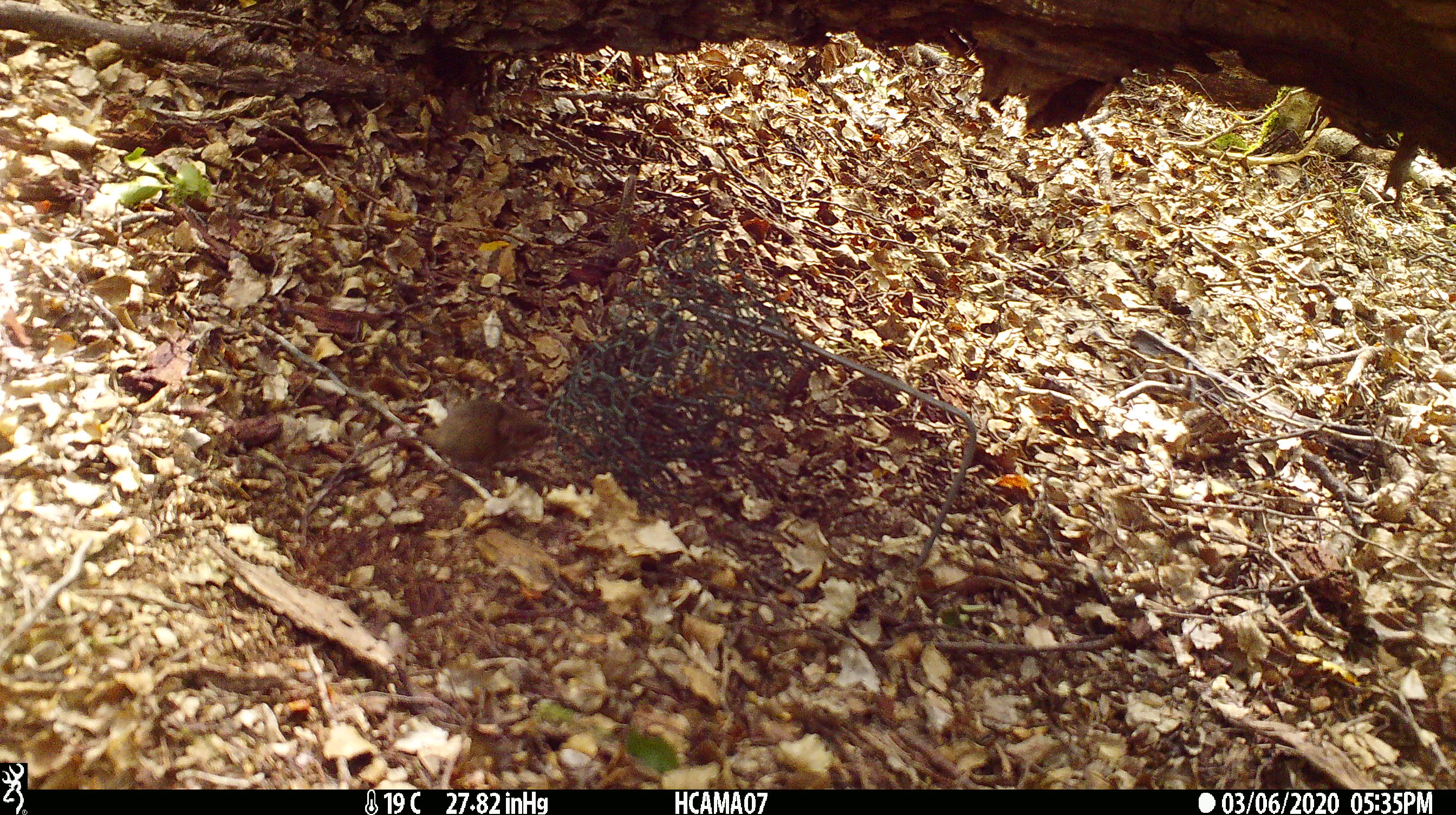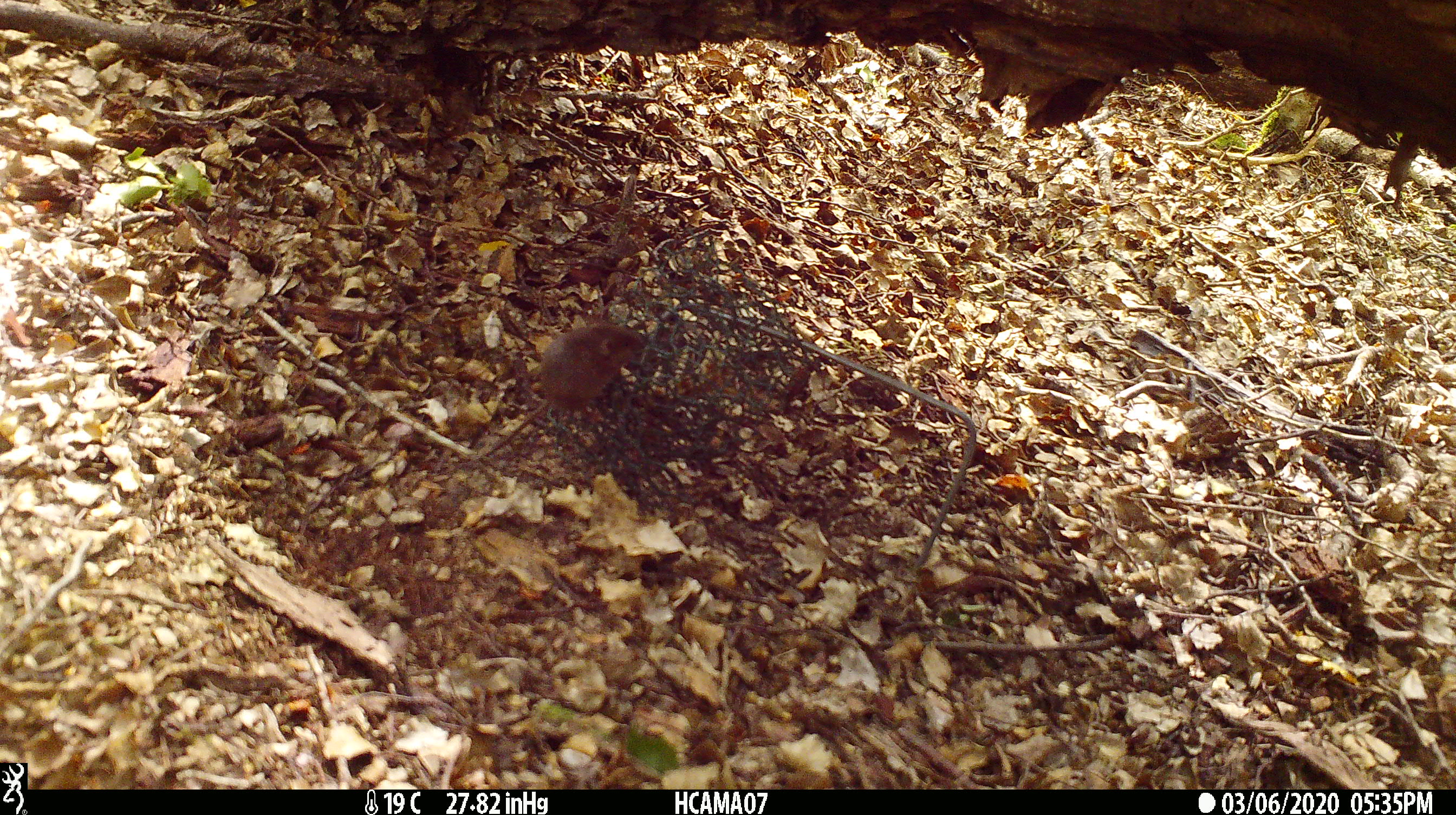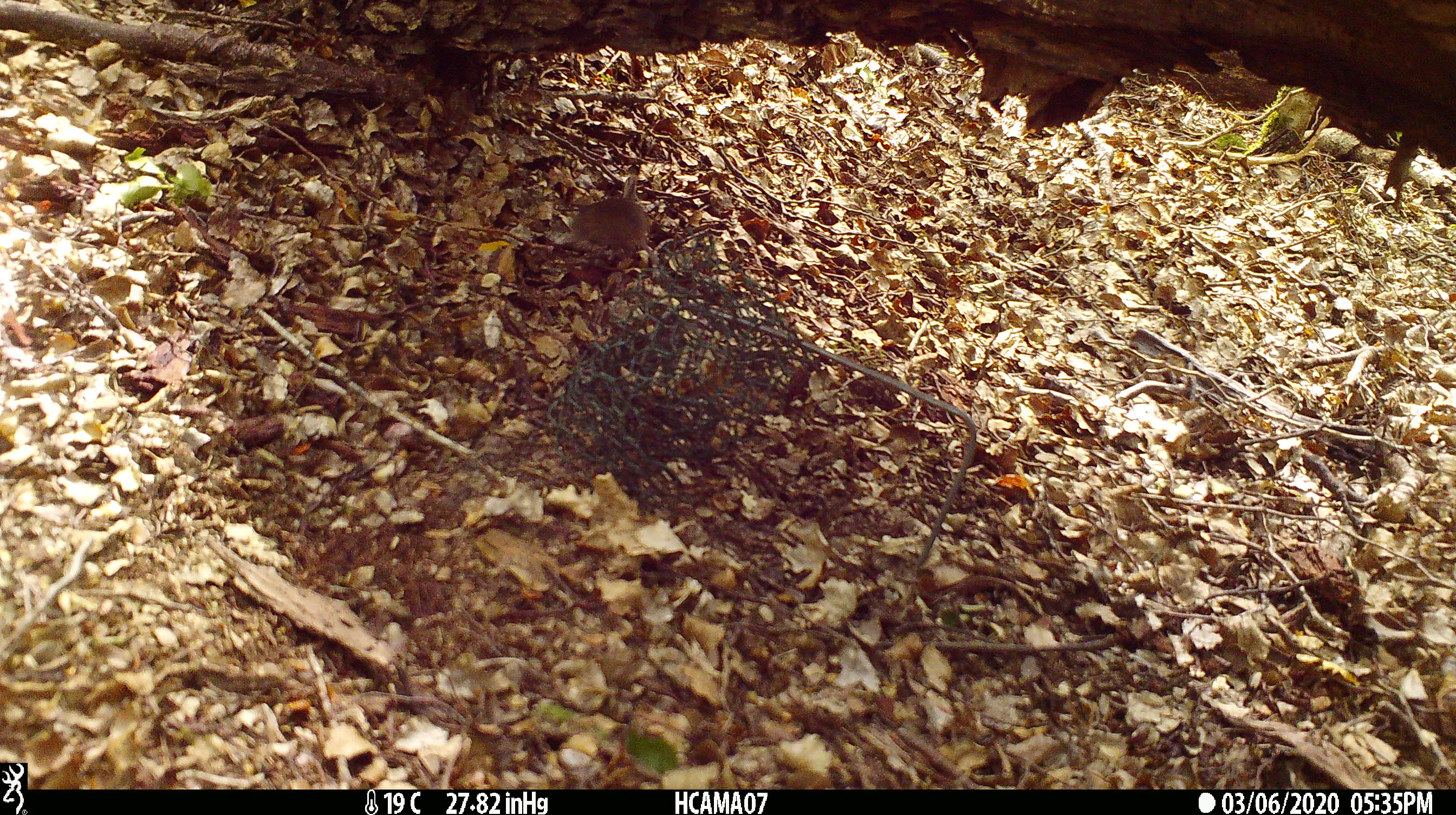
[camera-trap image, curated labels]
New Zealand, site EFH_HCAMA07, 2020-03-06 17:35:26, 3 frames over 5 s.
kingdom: Animalia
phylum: Chordata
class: Mammalia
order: Rodentia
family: Muridae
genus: Mus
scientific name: Mus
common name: mouse